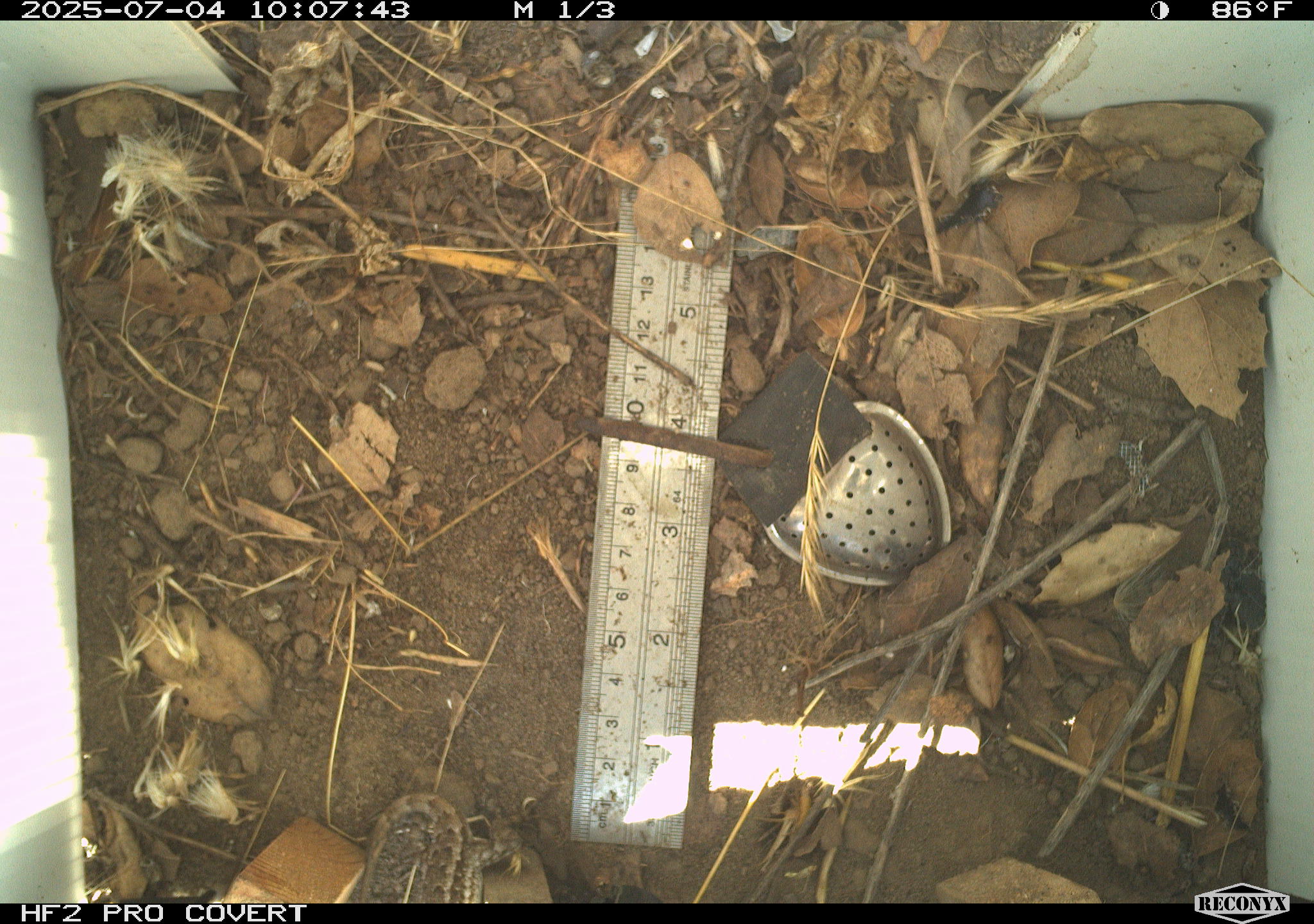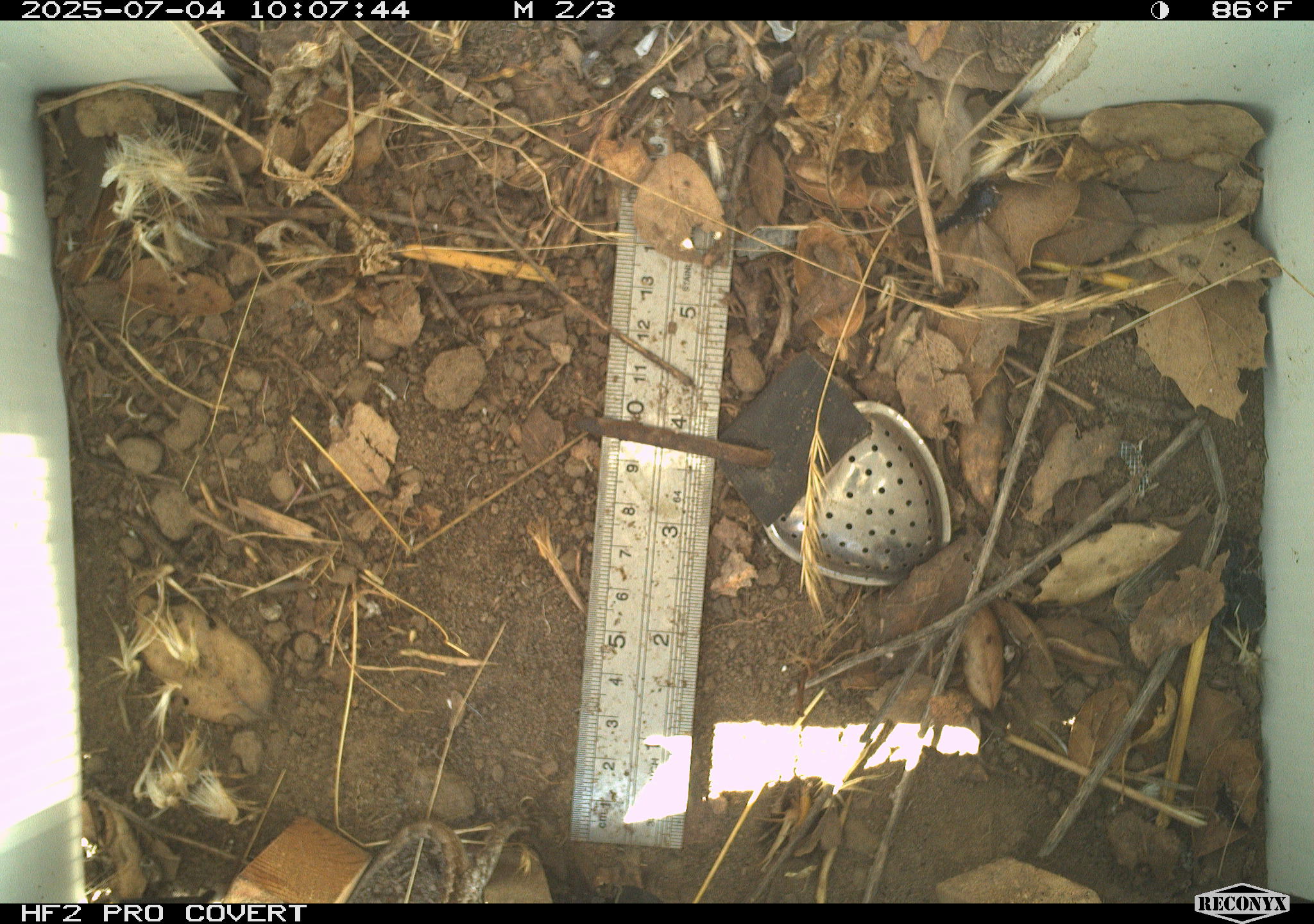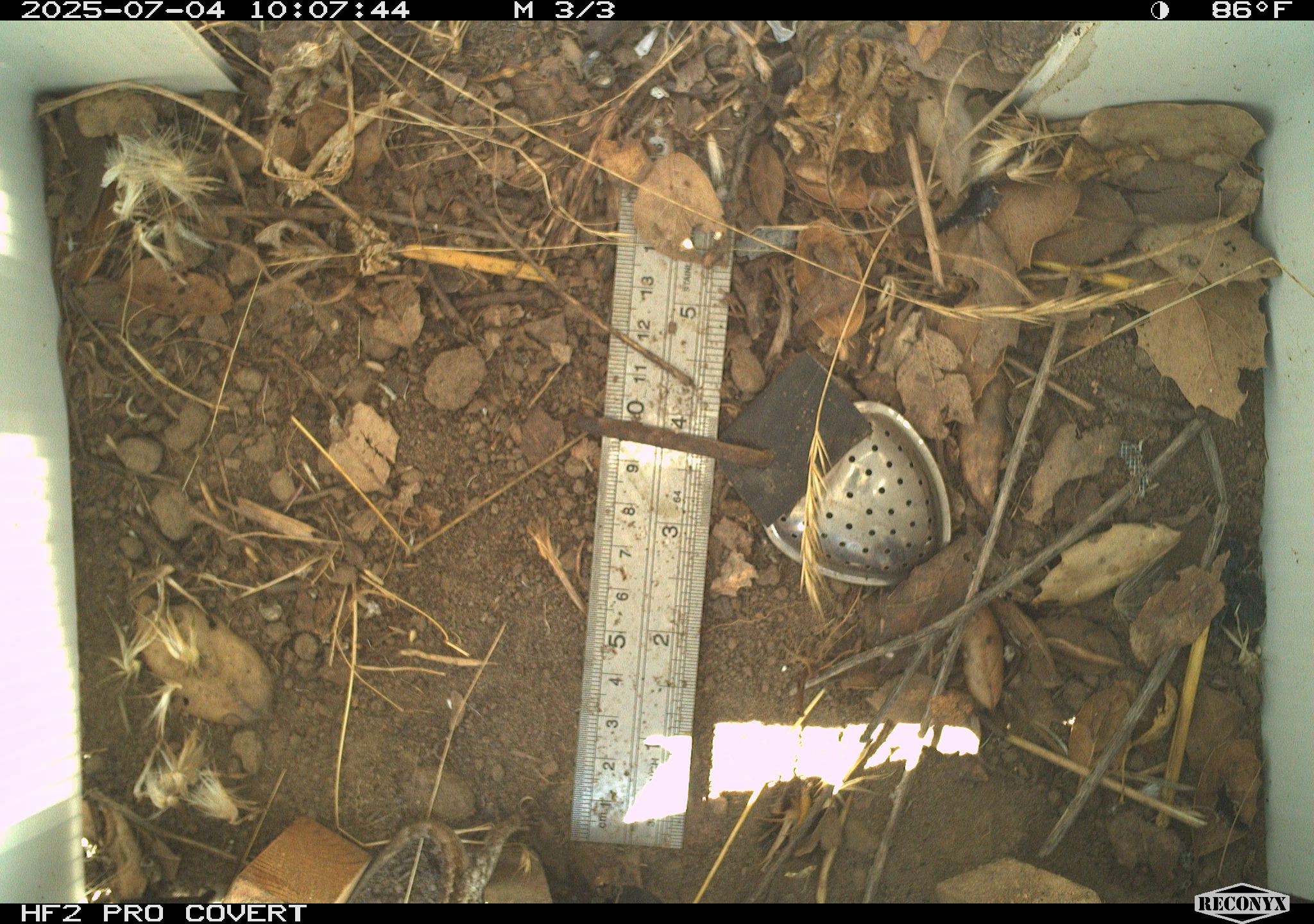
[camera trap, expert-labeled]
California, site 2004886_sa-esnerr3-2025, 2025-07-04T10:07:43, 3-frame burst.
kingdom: Animalia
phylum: Chordata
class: Reptilia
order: Squamata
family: Phrynosomatidae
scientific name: Phrynosomatidae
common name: north american spiny lizards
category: sceloporus/uta species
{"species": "sceloporus/uta species (north american spiny lizards) (Phrynosomatidae)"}